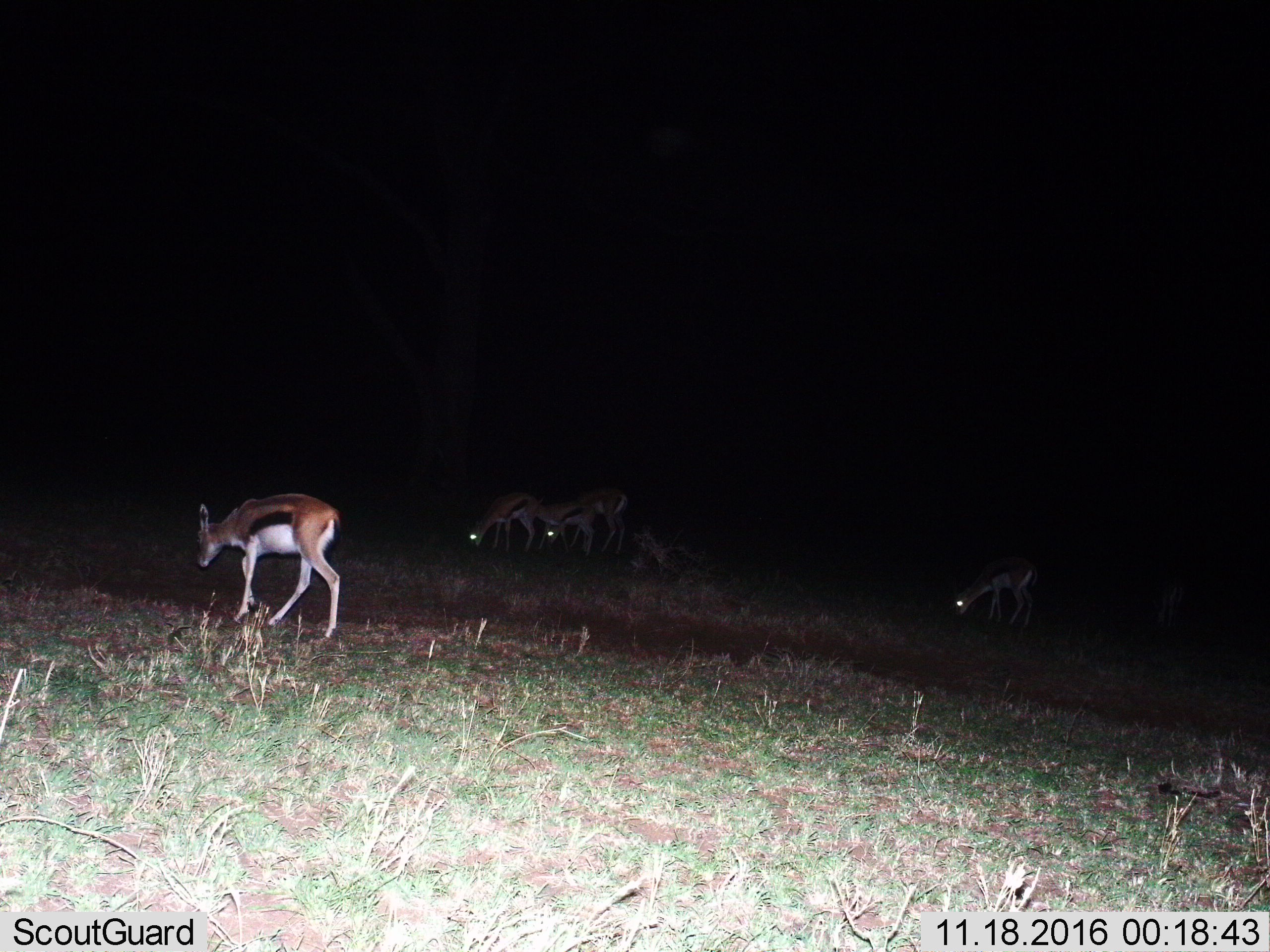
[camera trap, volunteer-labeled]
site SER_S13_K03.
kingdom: Animalia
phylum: Chordata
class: Mammalia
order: Artiodactyla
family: Bovidae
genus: Eudorcas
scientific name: Eudorcas thomsonii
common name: thomson's gazelle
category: gazellethomsons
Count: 5.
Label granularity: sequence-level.